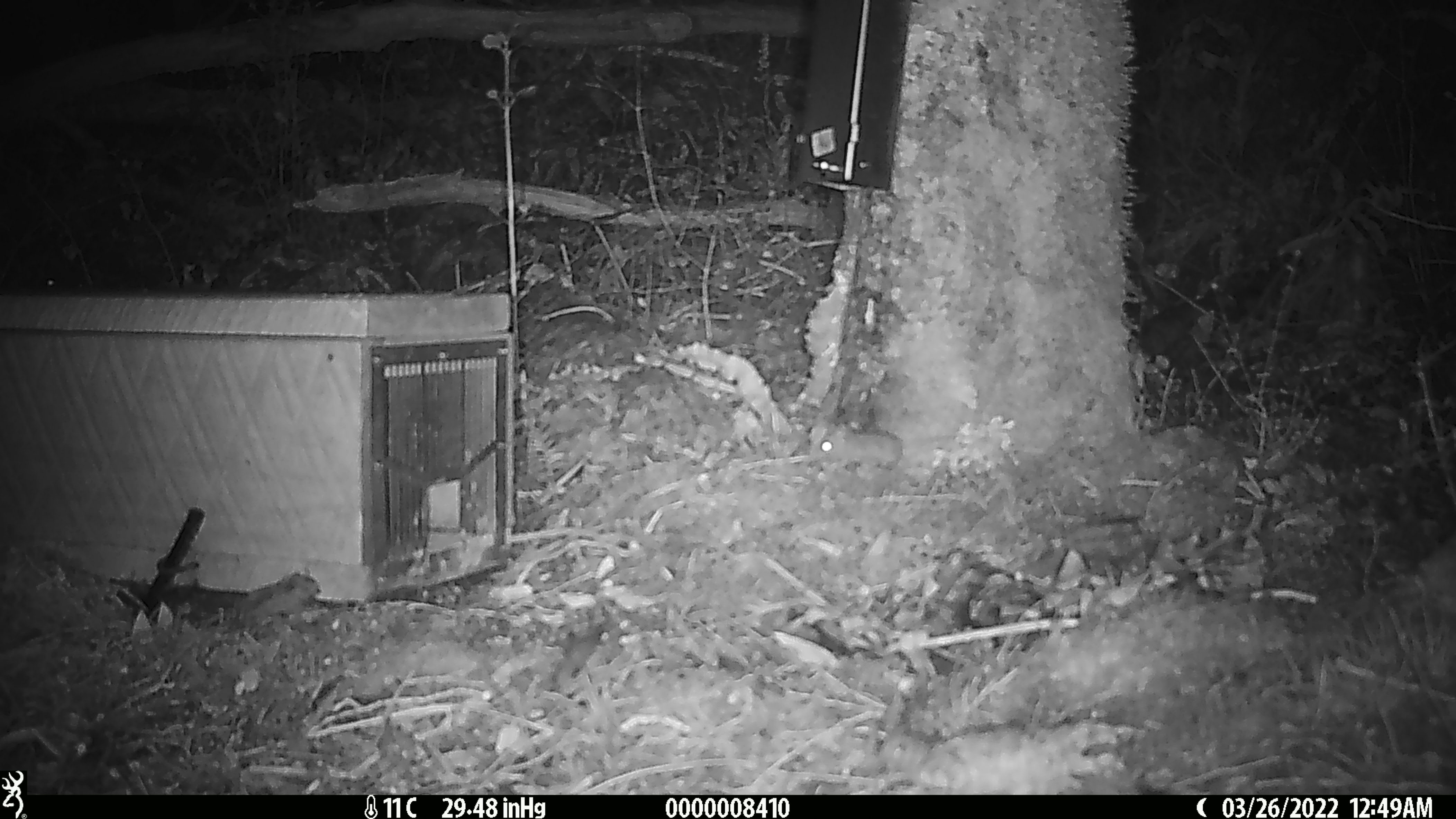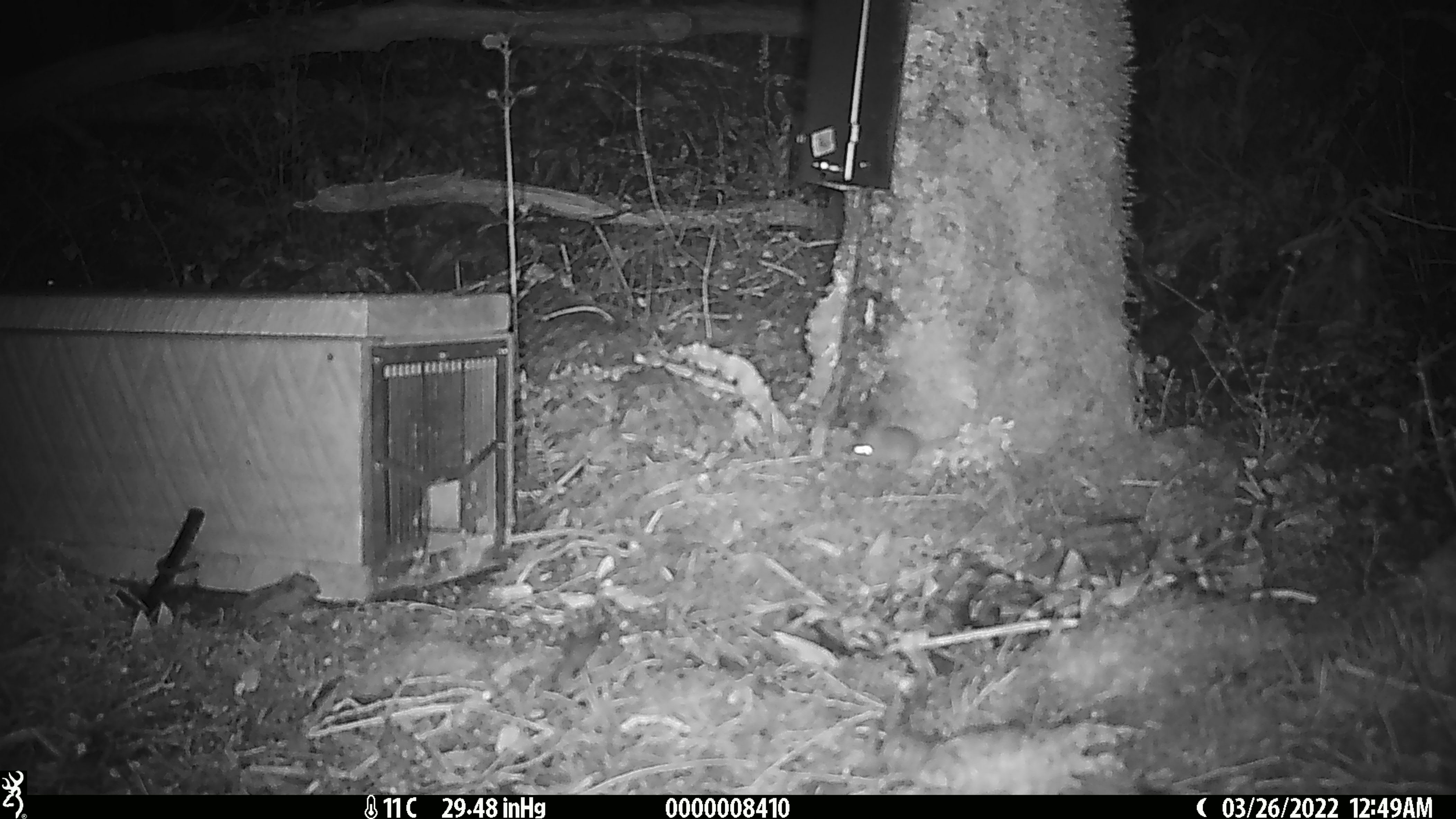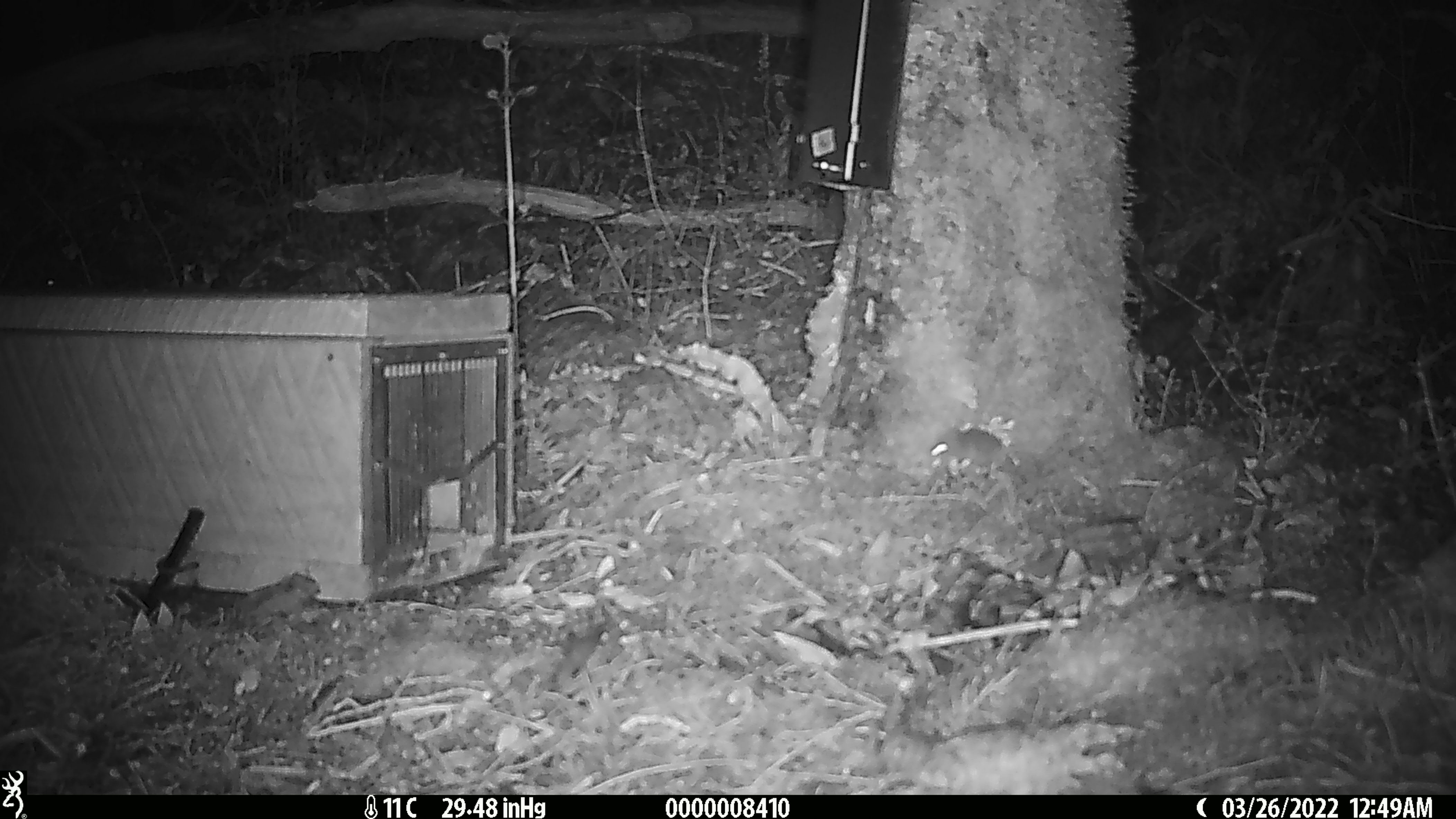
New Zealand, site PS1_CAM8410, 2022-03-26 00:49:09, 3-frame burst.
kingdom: Animalia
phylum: Chordata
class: Mammalia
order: Rodentia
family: Muridae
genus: Mus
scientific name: Mus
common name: mouse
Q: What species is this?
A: Mouse (Mus).